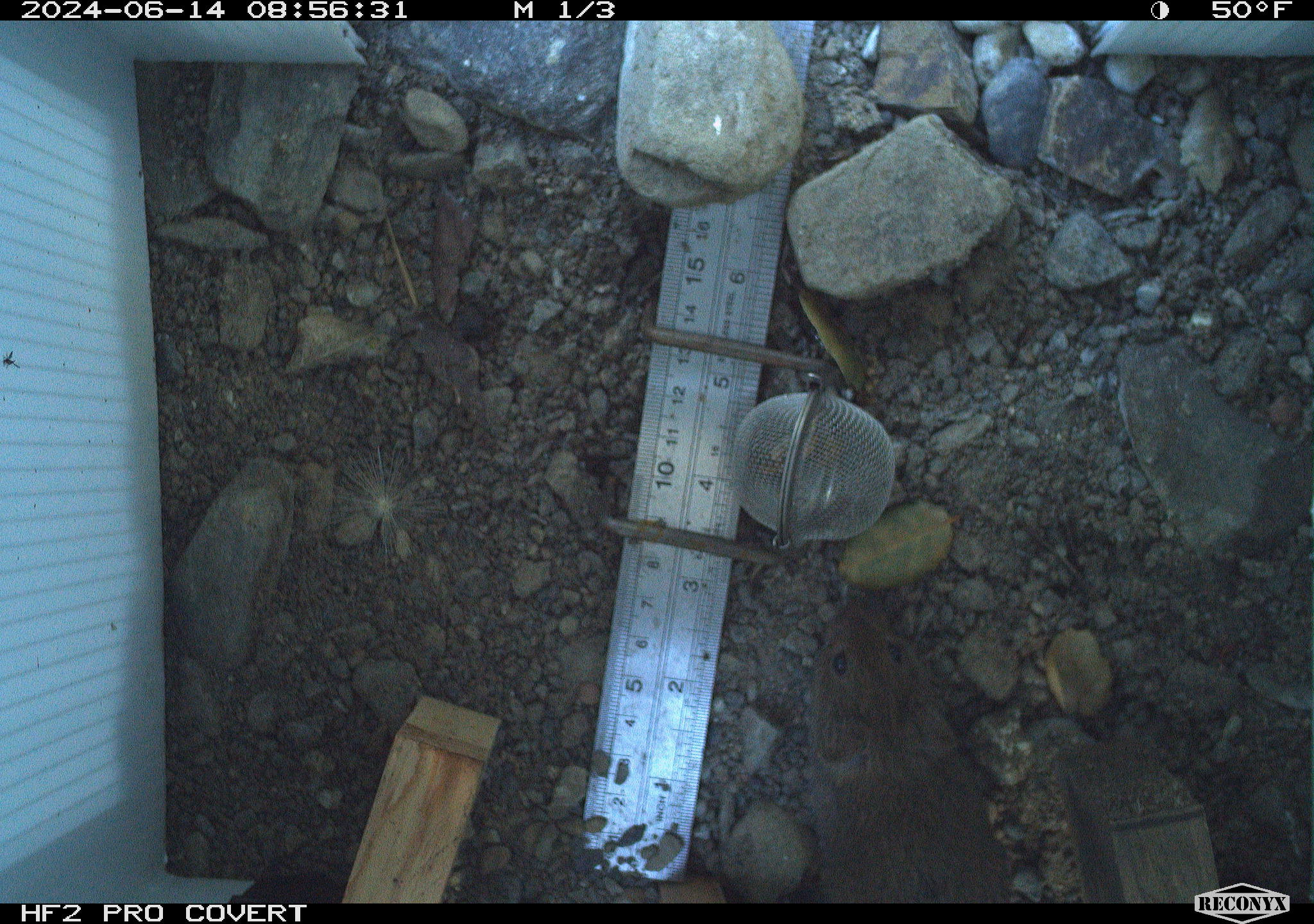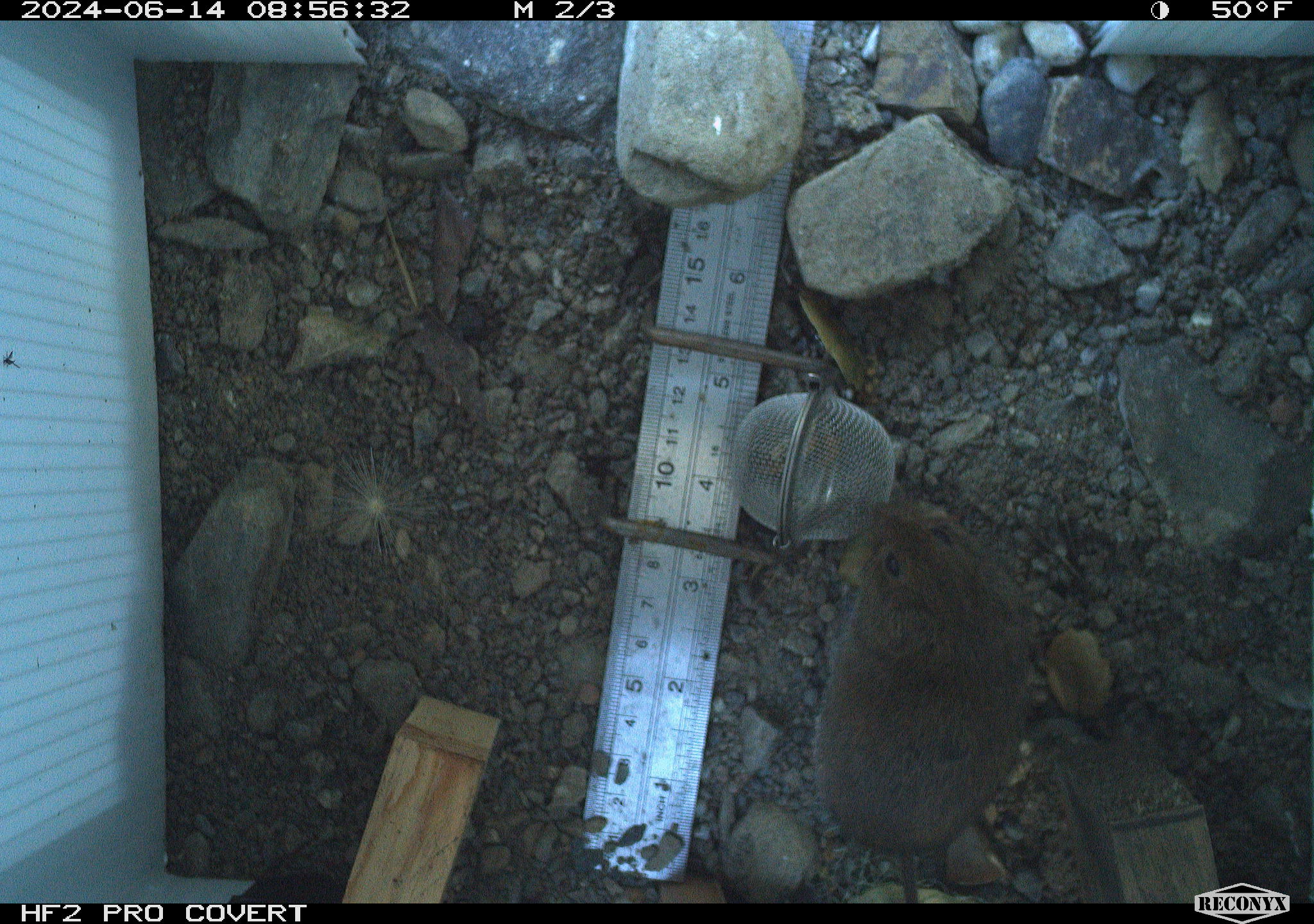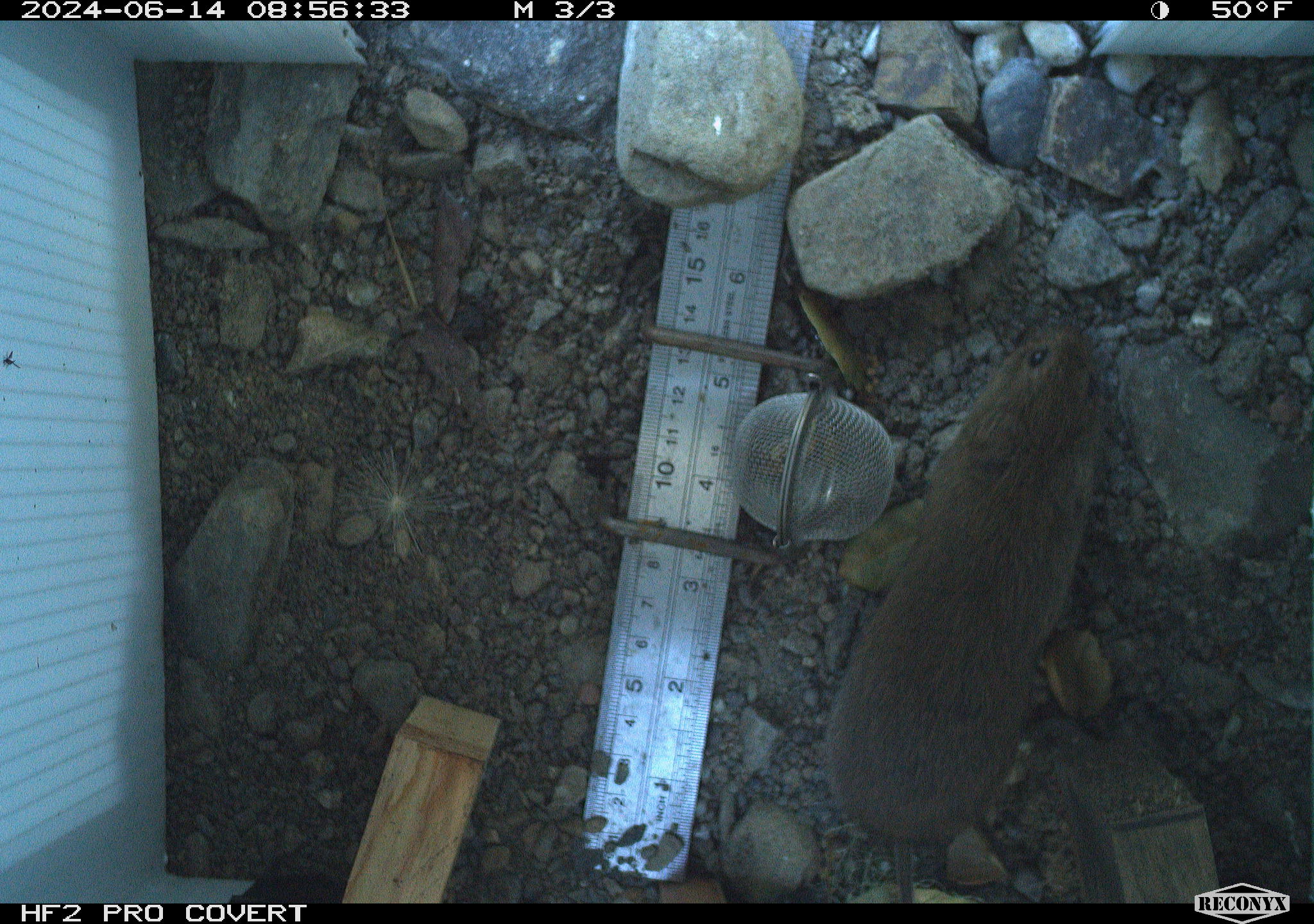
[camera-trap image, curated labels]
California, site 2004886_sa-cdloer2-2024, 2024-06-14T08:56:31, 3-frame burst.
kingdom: Animalia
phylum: Chordata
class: Mammalia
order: Rodentia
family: Cricetidae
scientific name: Arvicolinae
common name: voles, lemmings, and muskrats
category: arvicolinae subfamily